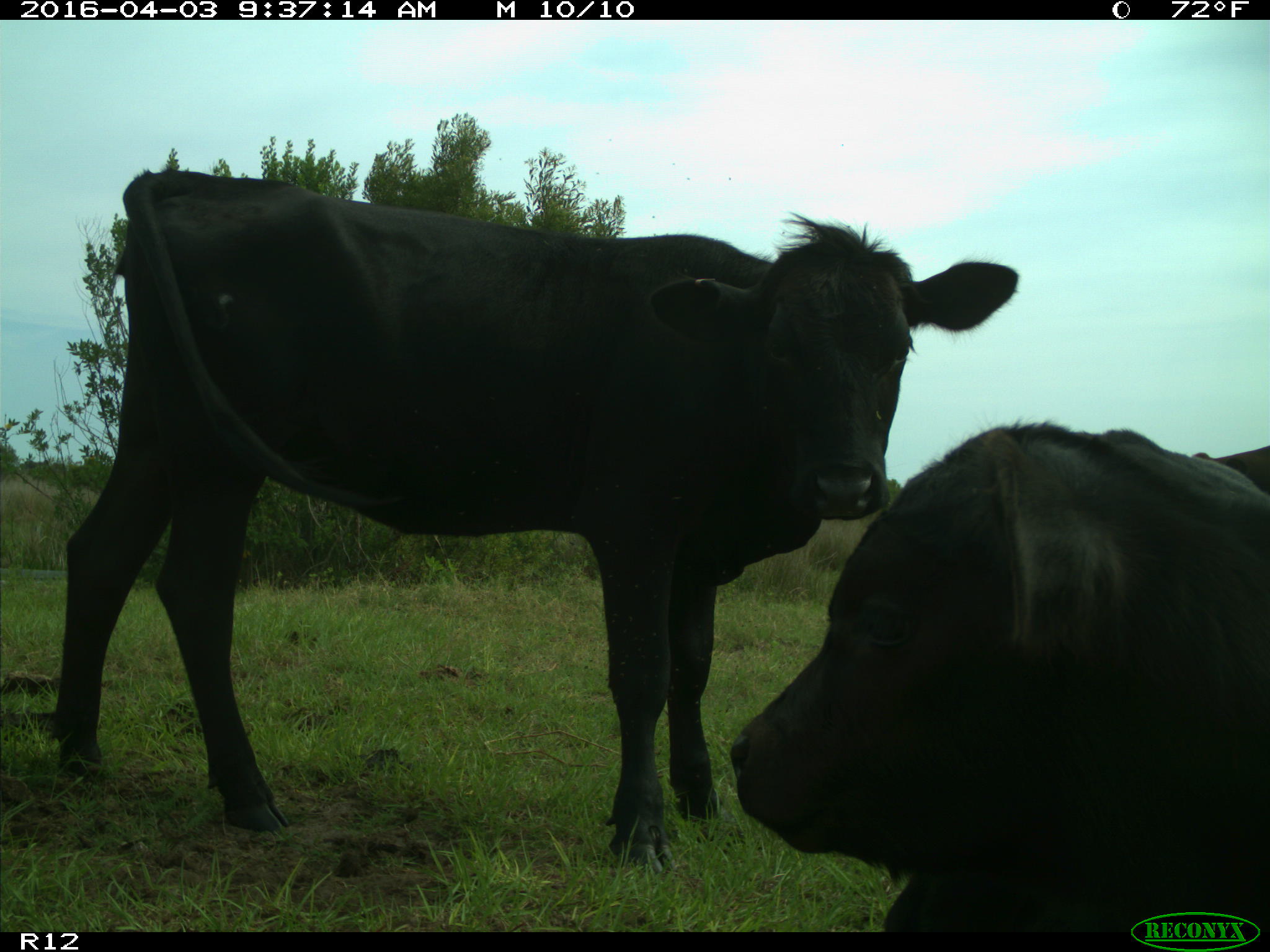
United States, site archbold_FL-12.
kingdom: Animalia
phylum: Chordata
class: Mammalia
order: Artiodactyla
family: Bovidae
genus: Bos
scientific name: Bos taurus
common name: domestic cow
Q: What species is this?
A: Bos taurus (domestic cow).